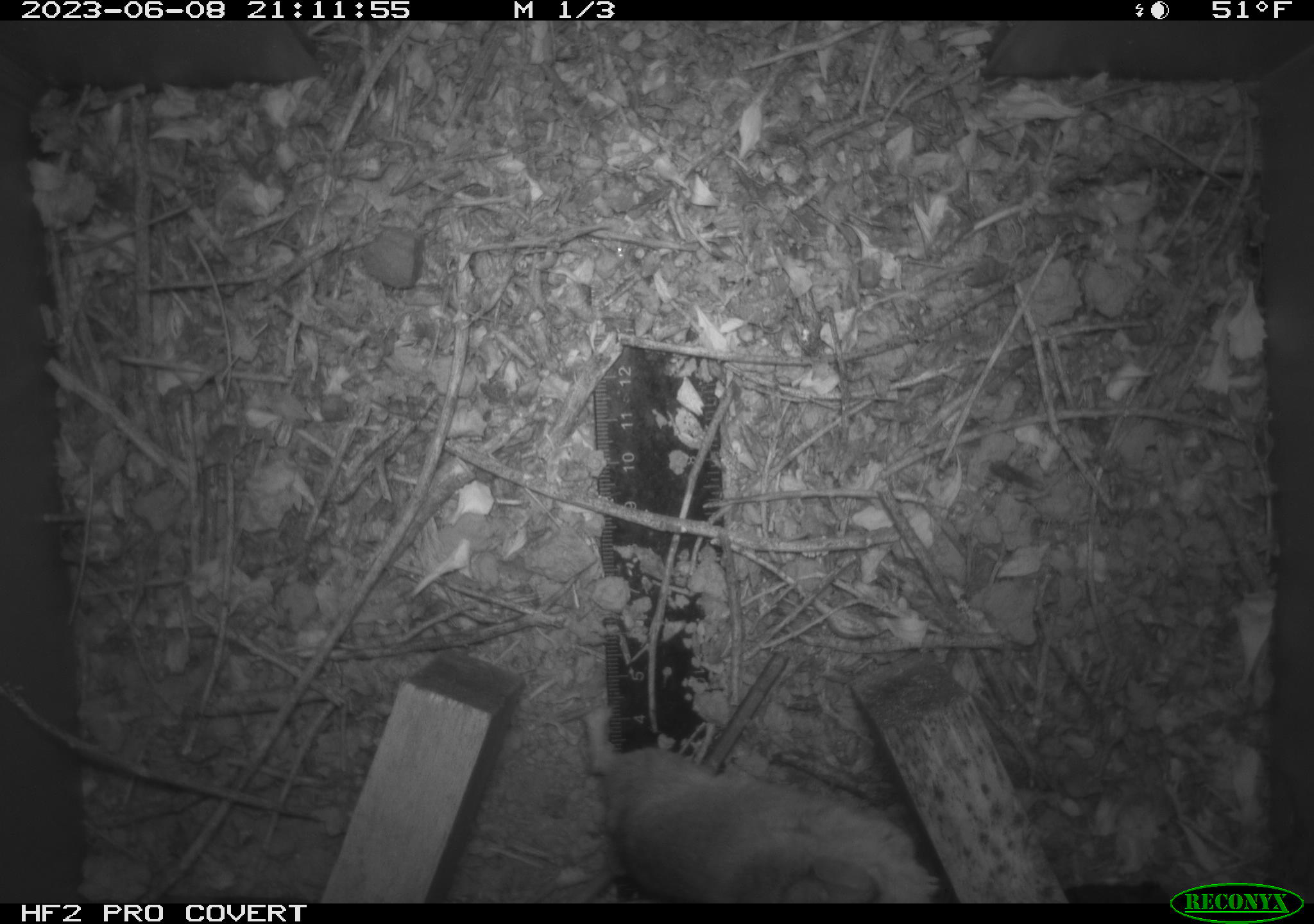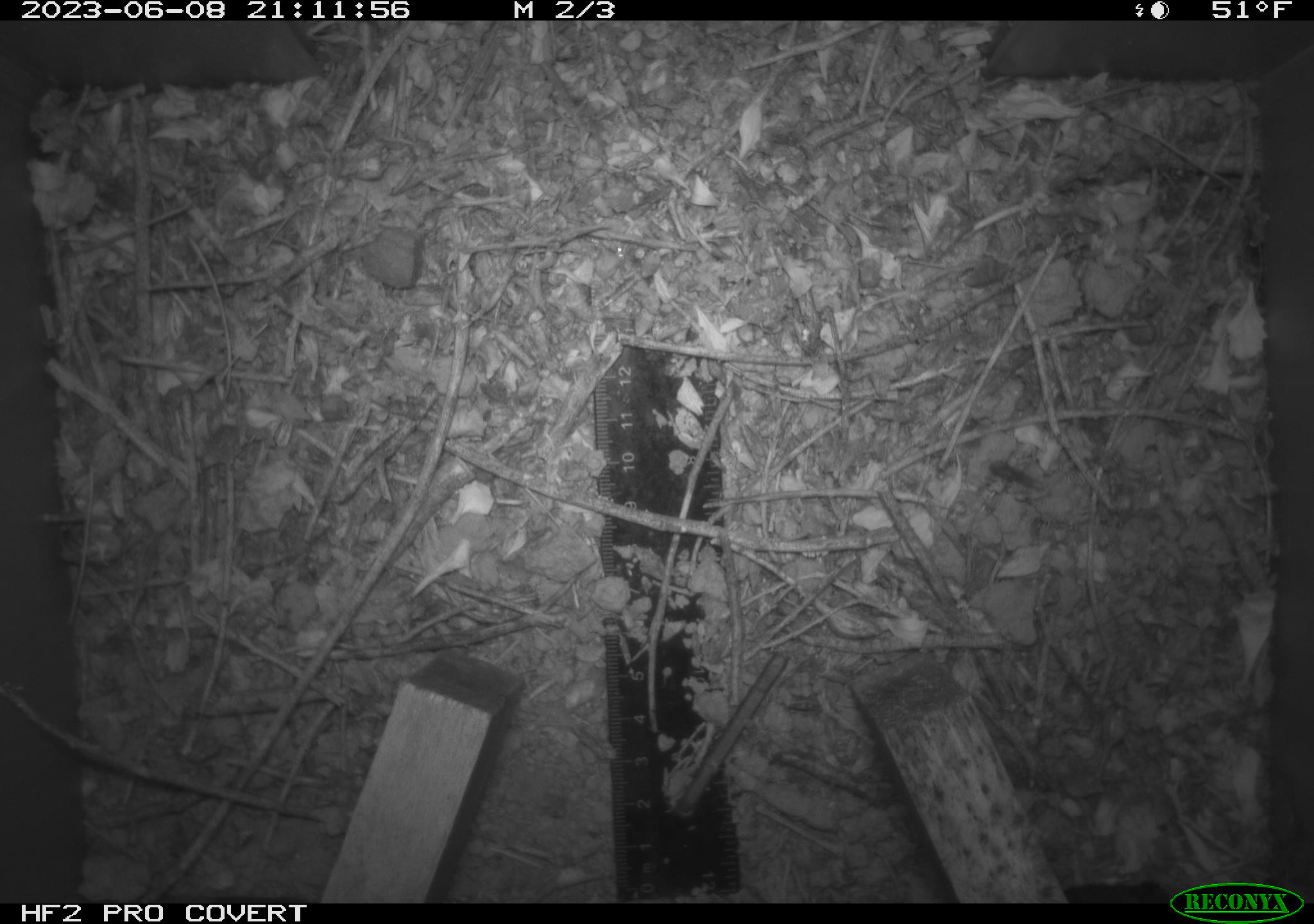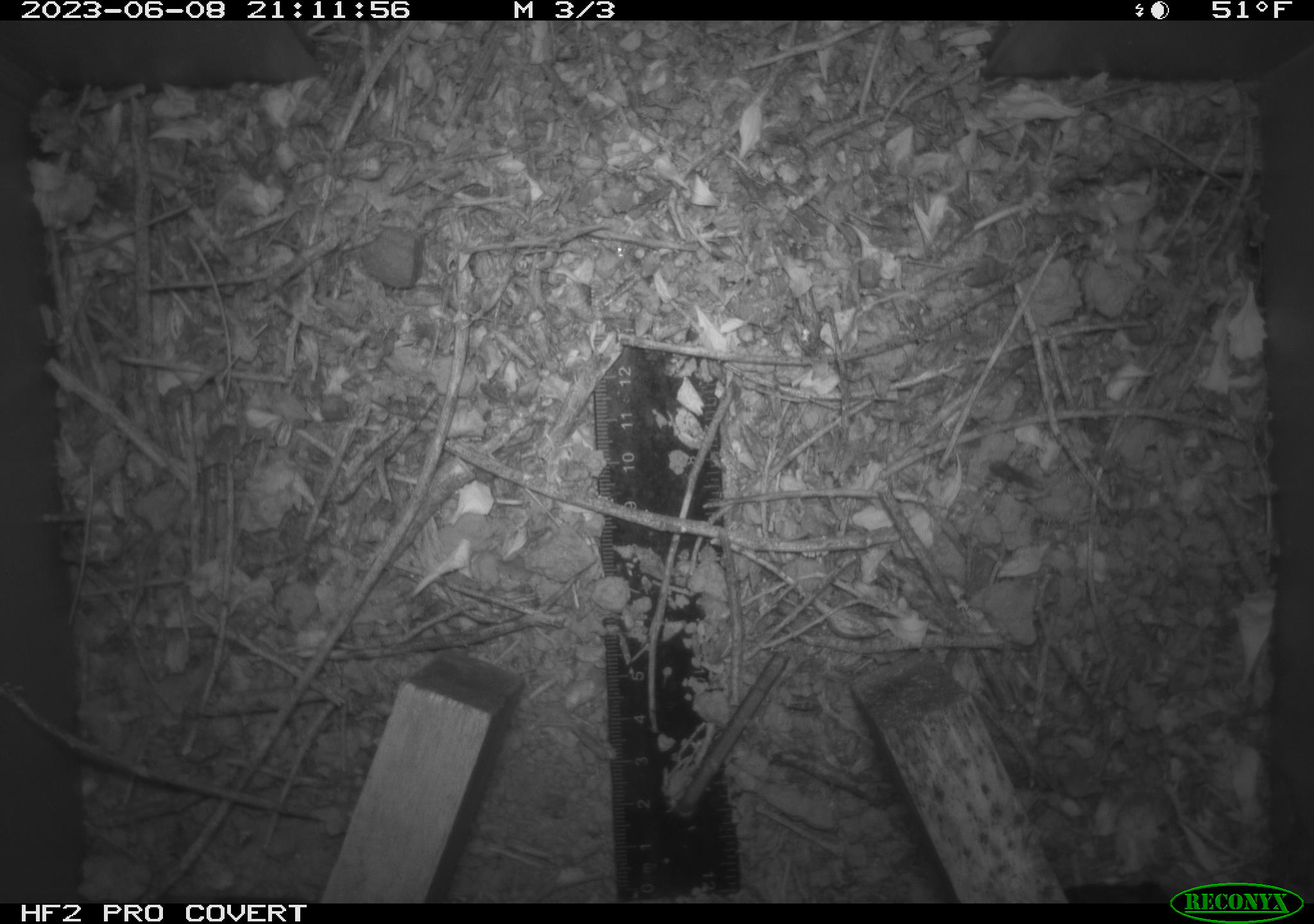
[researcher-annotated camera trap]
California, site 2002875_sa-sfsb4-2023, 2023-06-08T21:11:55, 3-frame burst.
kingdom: Animalia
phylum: Chordata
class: Mammalia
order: Rodentia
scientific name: Rodentia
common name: mouse species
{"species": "mouse species (Rodentia)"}